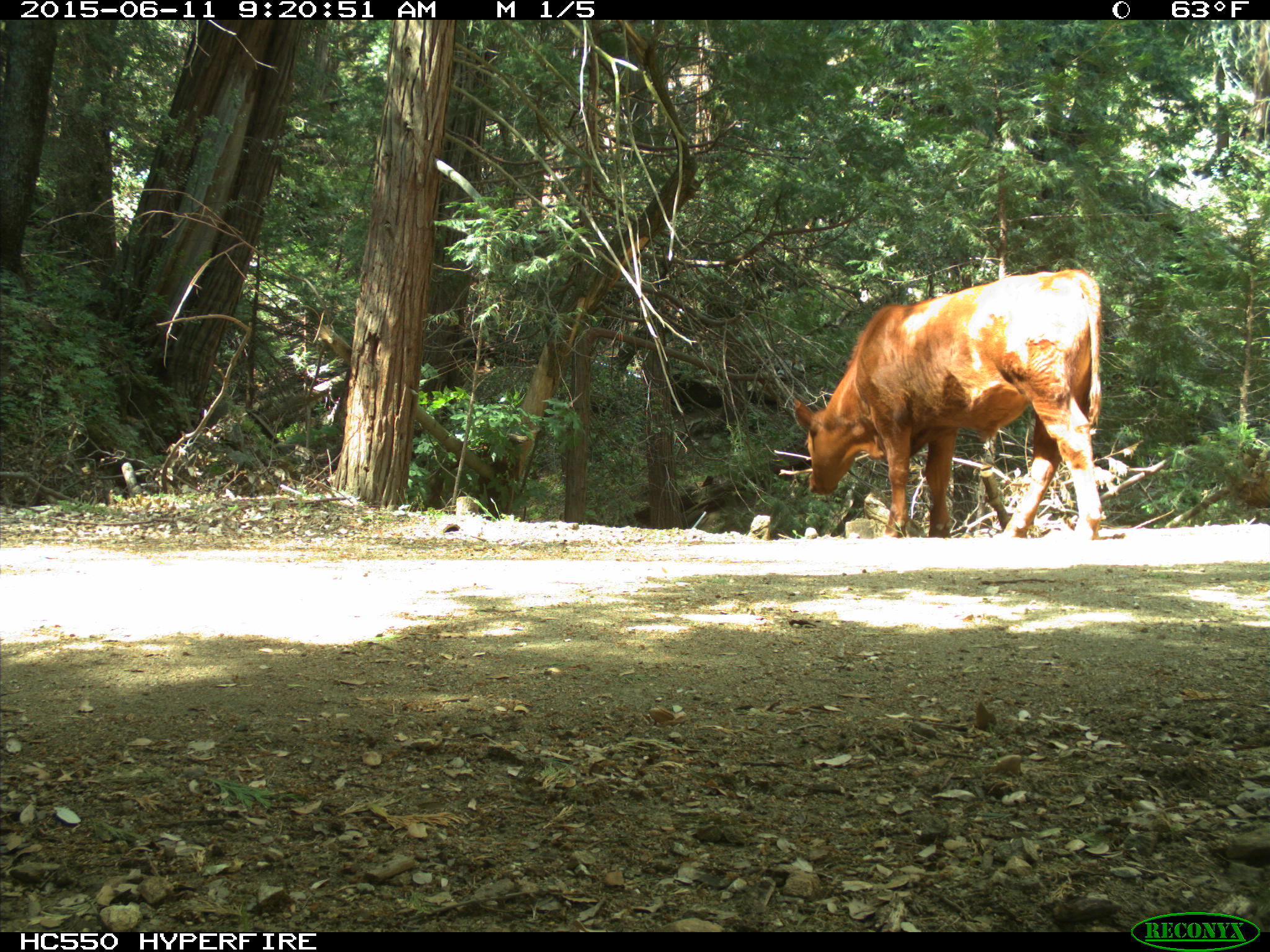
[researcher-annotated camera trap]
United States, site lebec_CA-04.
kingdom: Animalia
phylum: Chordata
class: Mammalia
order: Artiodactyla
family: Bovidae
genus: Bos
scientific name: Bos taurus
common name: domestic cow